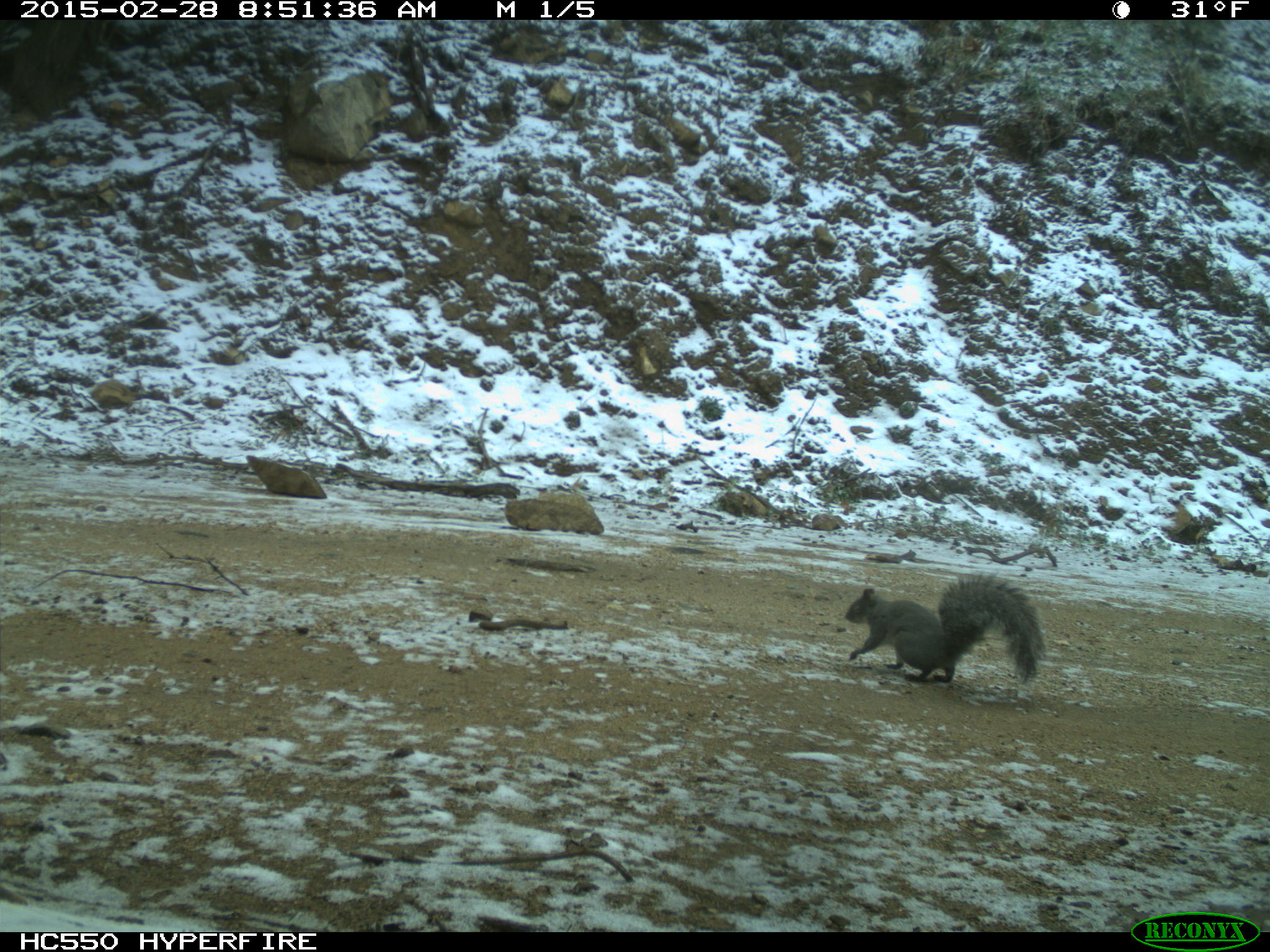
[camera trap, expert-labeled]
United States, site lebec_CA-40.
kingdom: Animalia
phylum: Chordata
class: Mammalia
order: Rodentia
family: Sciuridae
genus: Sciurus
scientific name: Sciurus carolinensis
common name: eastern gray squirrel